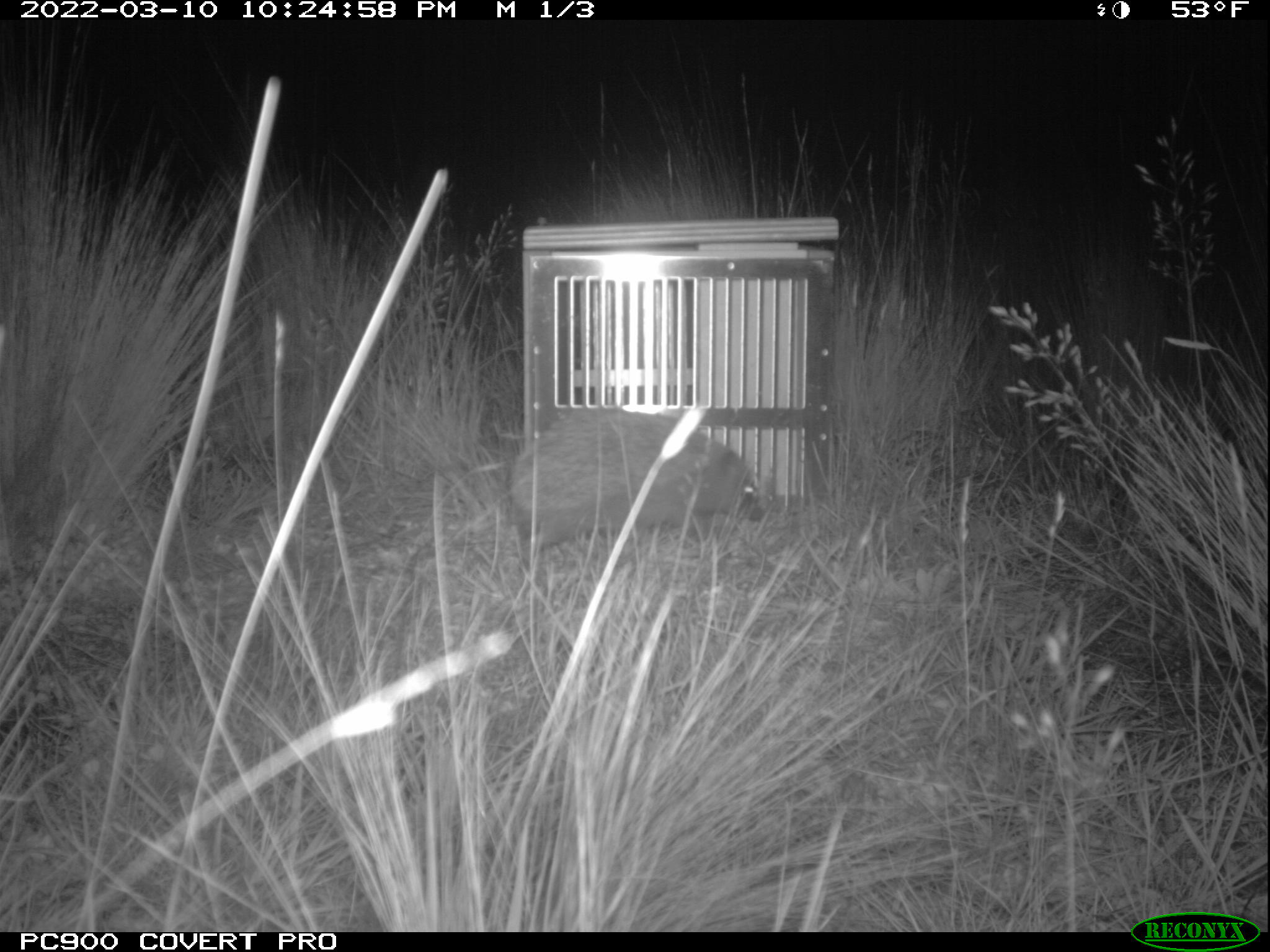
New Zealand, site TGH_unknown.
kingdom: Animalia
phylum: Chordata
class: Mammalia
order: Eulipotyphla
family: Erinaceidae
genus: Erinaceus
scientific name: Erinaceus europaeus europaeus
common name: european hedgehog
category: hedgehog